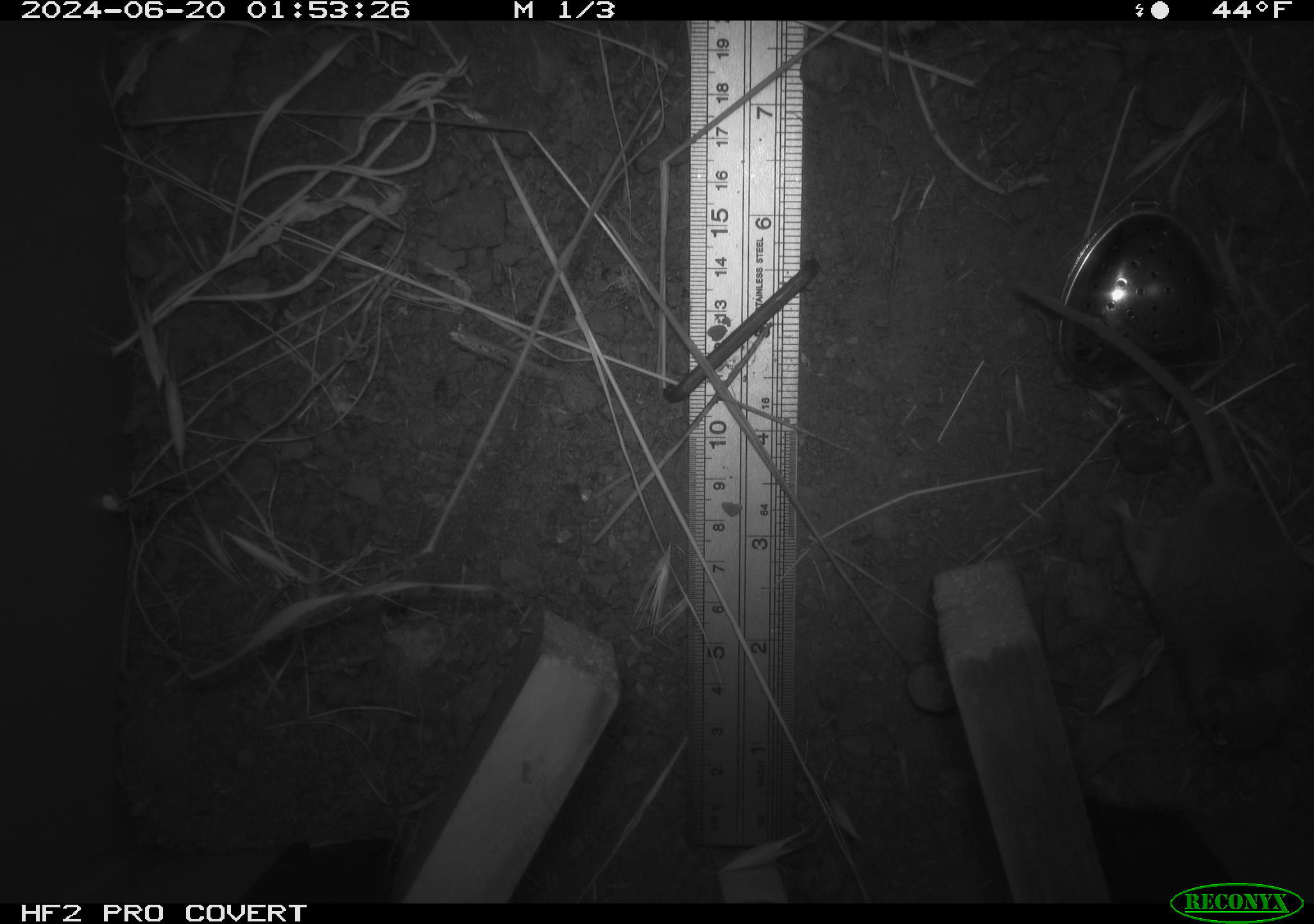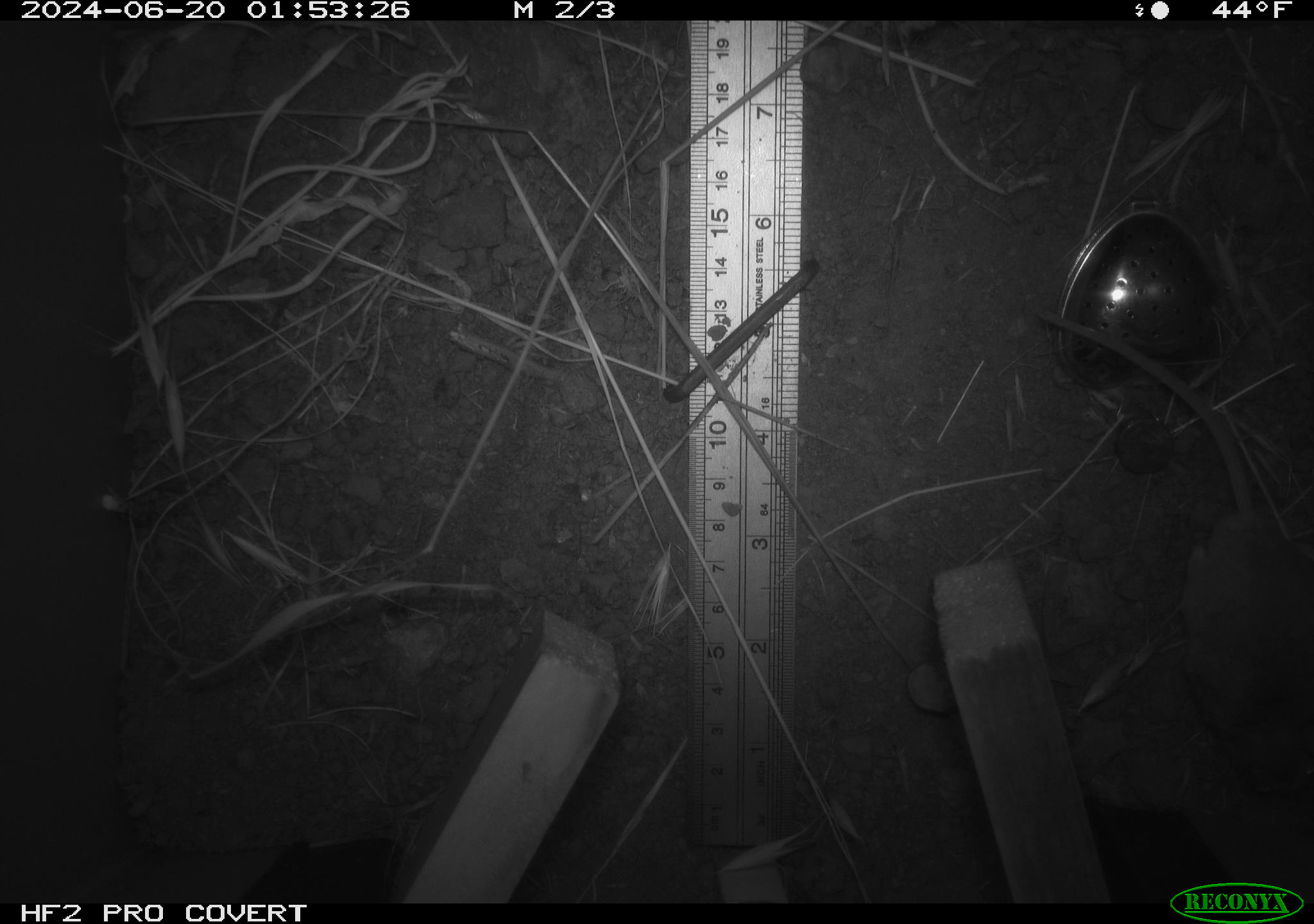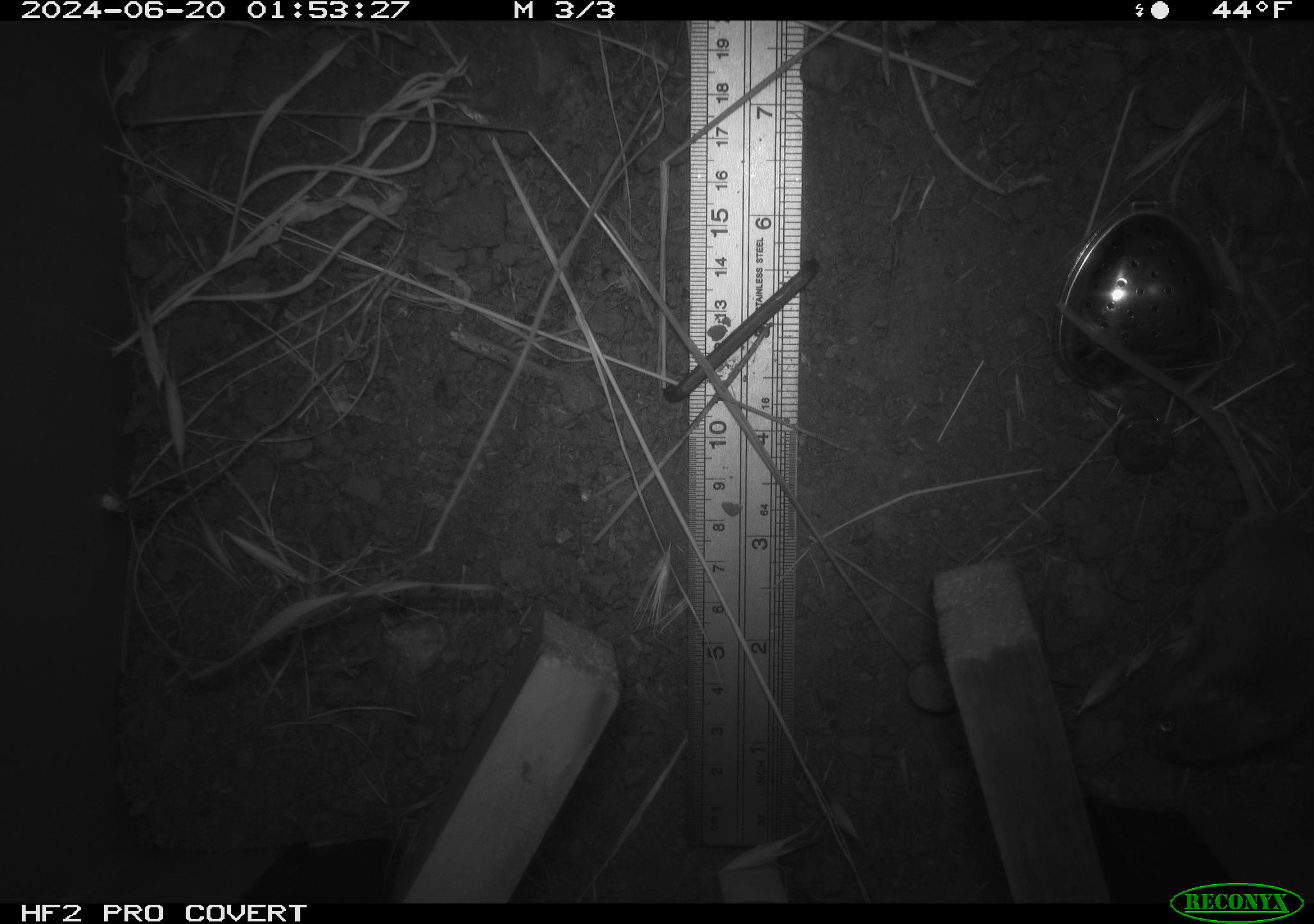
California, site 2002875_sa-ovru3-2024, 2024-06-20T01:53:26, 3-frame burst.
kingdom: Animalia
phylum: Chordata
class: Mammalia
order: Rodentia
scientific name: Rodentia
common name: mouse species